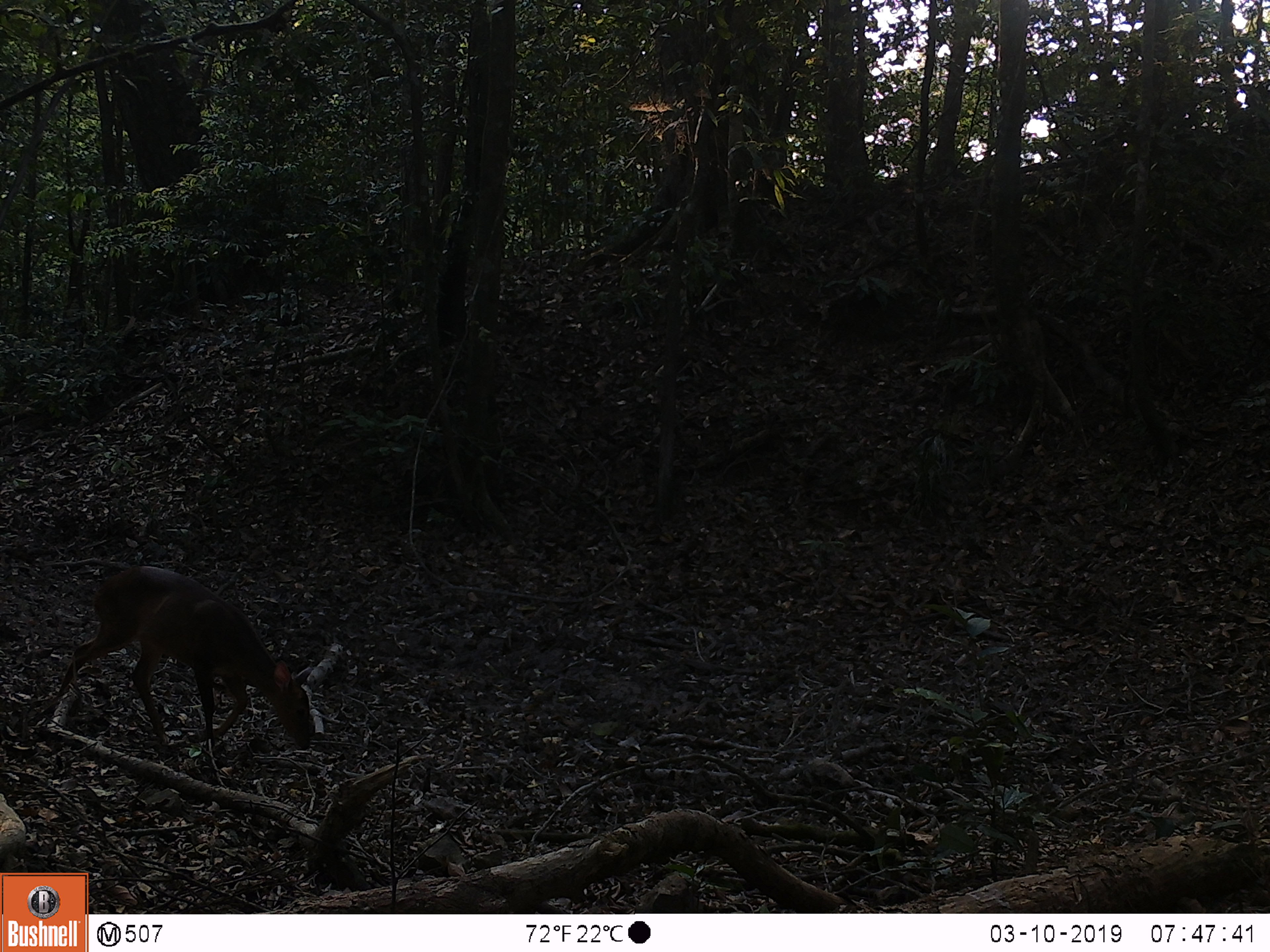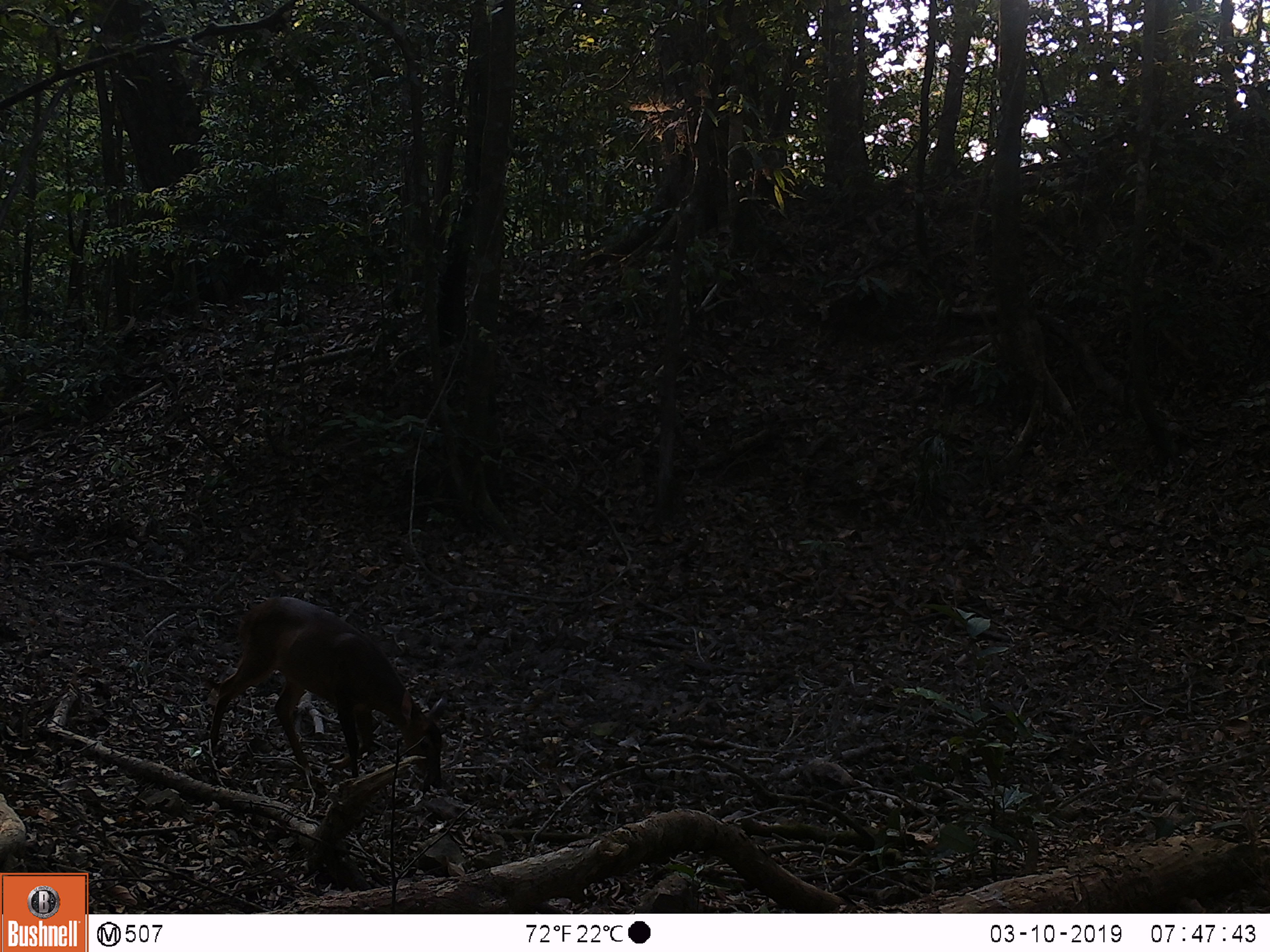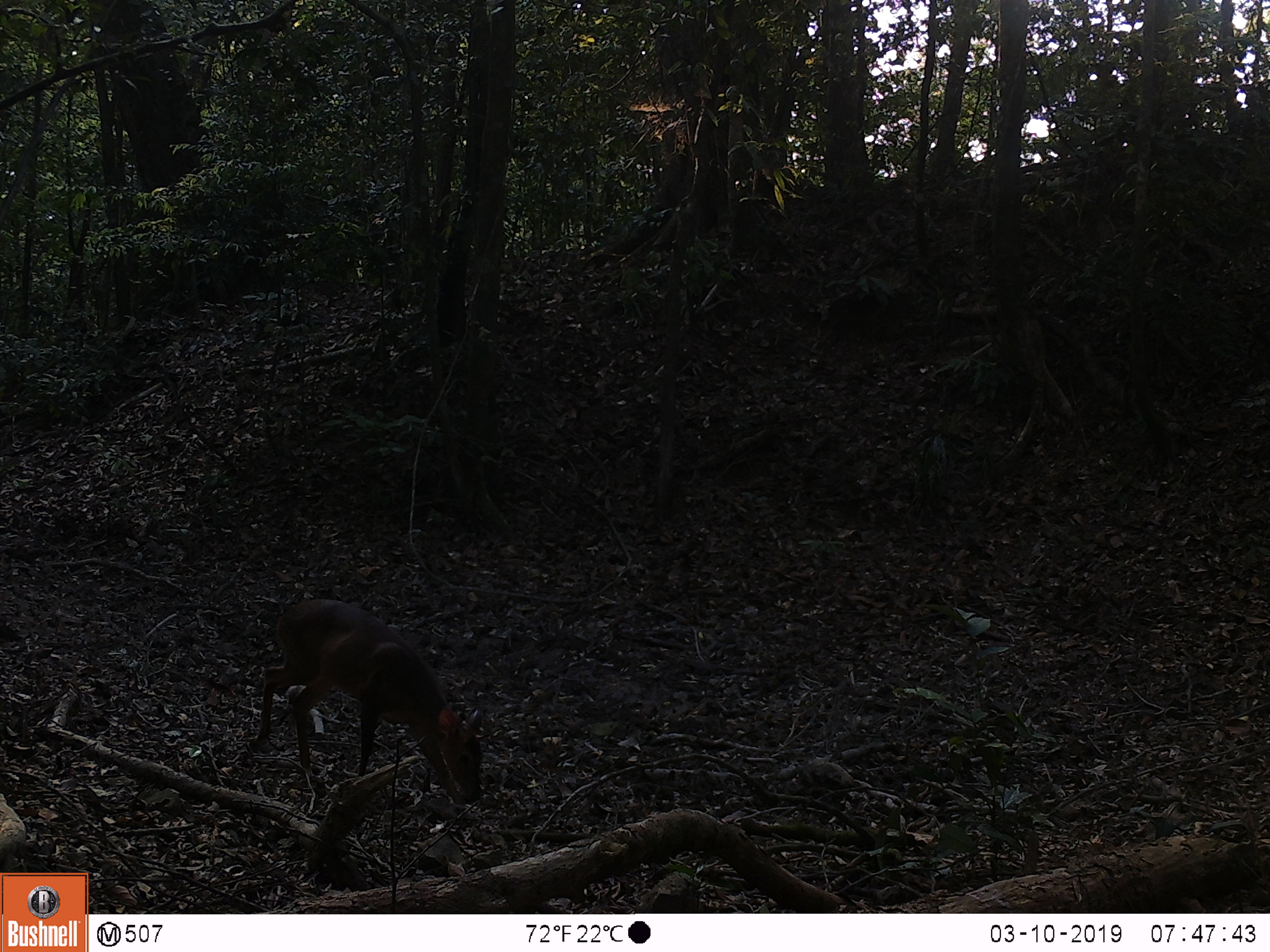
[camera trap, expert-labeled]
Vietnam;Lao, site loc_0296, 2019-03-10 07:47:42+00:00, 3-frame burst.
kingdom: Animalia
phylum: Chordata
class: Mammalia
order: Artiodactyla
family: Cervidae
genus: Muntiacus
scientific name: Muntiacus vuquangensis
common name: large-antlered muntjac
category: large antlered muntjac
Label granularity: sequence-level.